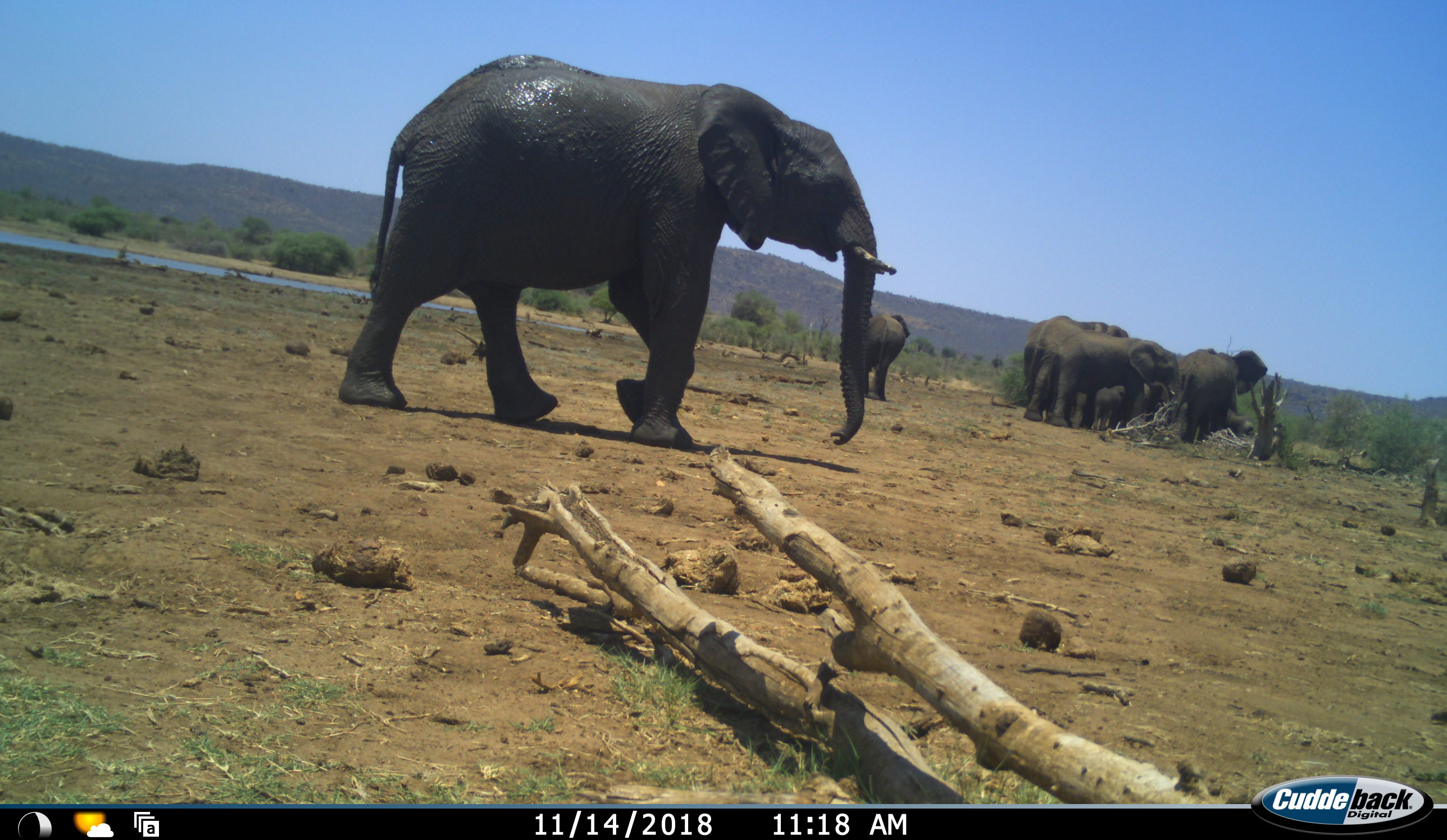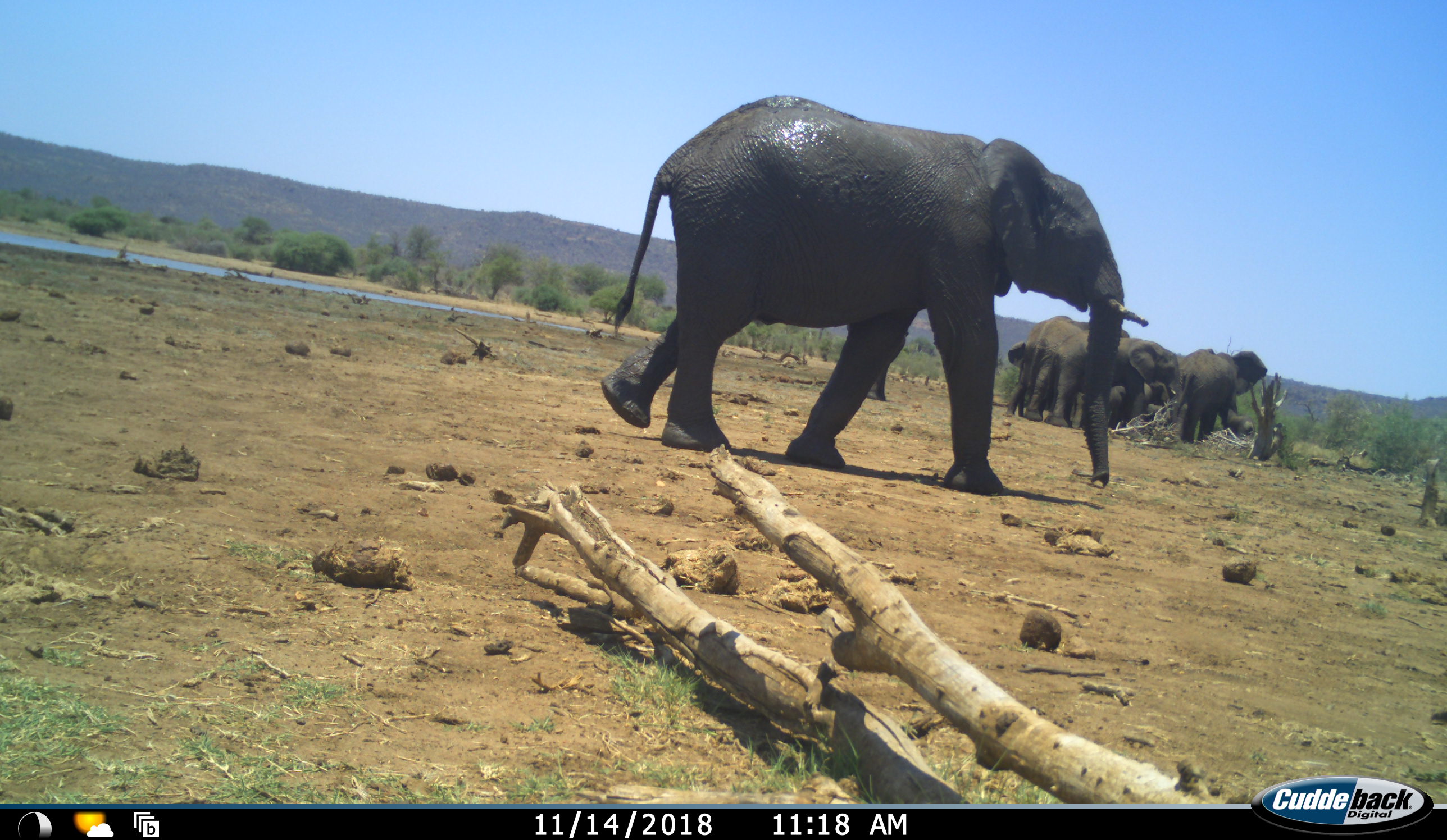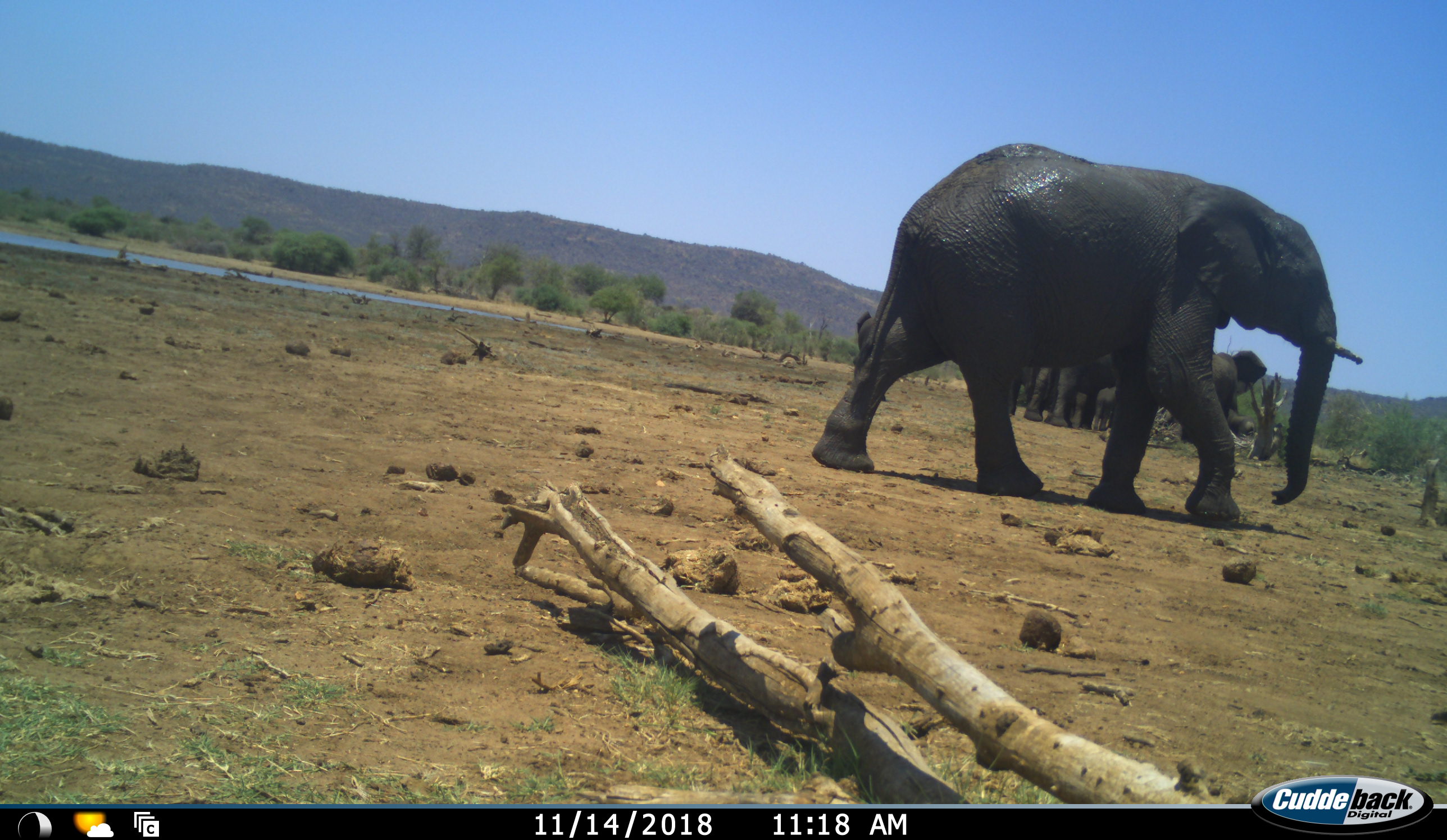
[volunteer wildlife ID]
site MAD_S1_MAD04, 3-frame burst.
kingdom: Animalia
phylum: Chordata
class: Mammalia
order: Proboscidea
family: Elephantidae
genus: Loxodonta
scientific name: Loxodonta africana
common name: african bush elephant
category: elephant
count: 8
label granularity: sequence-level